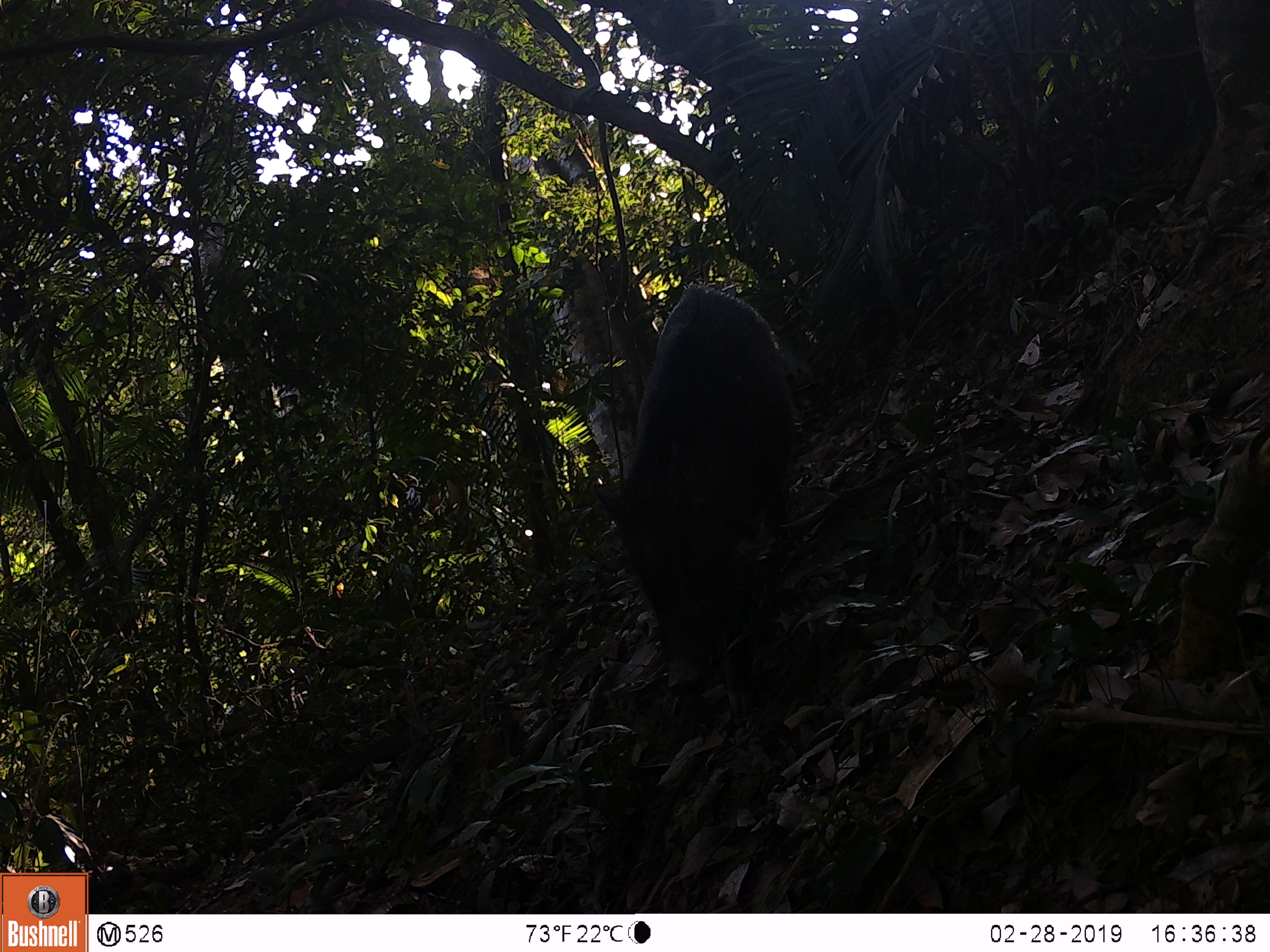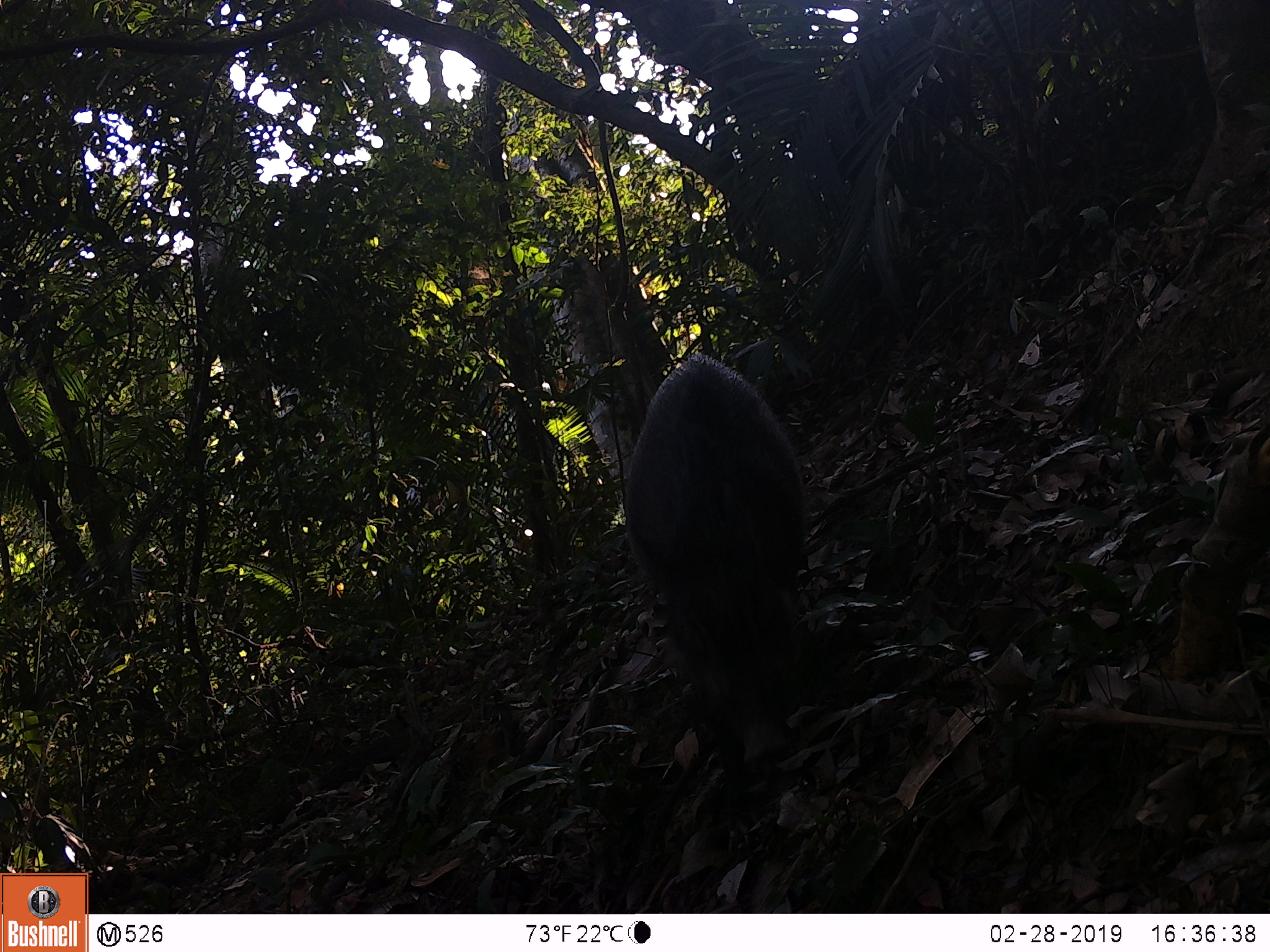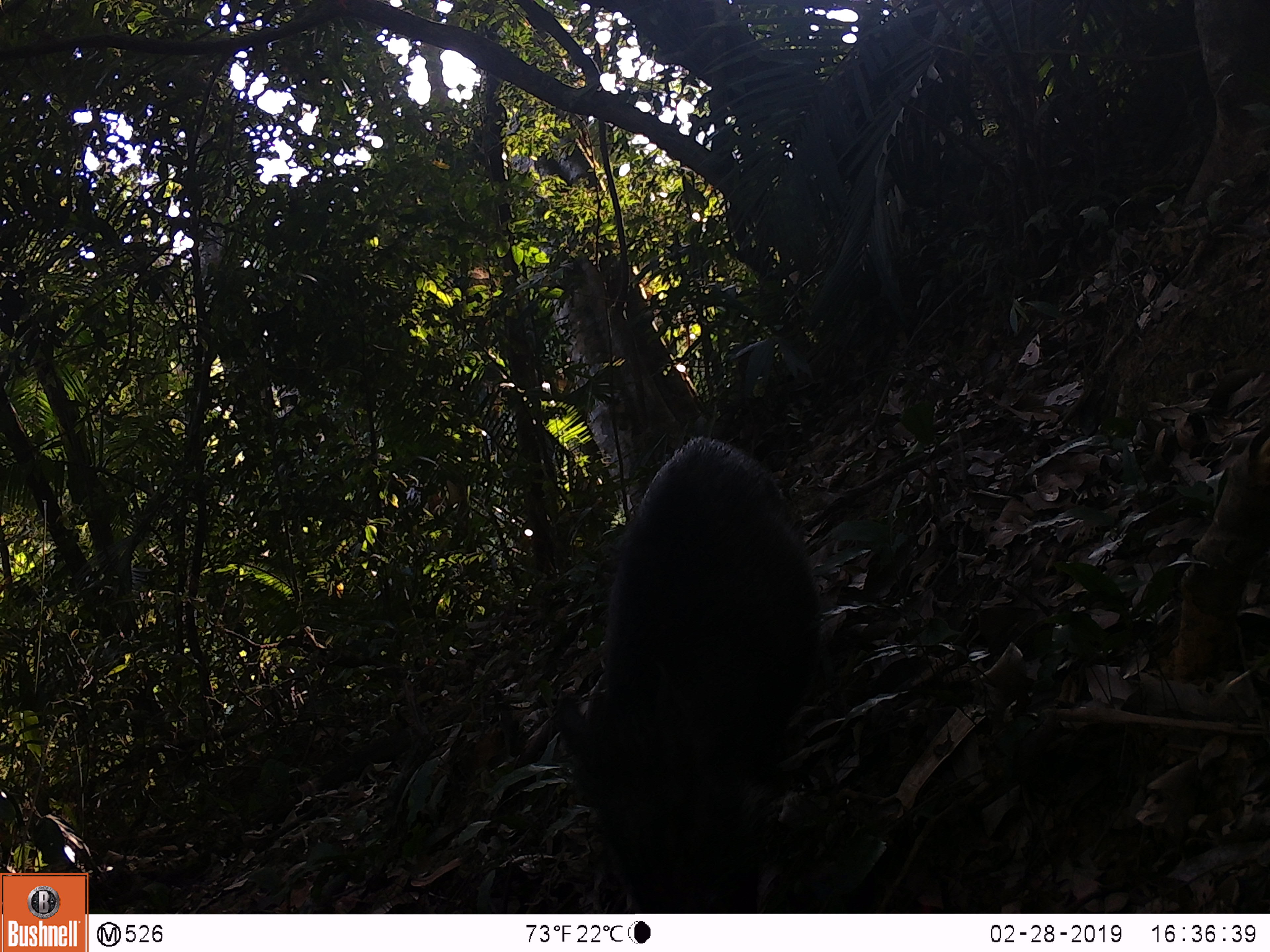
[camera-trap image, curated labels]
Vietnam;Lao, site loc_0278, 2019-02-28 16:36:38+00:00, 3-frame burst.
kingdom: Animalia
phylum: Chordata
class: Mammalia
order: Artiodactyla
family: Suidae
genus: Sus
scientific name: Sus scrofa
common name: eurasian wild pig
Eurasian wild pig (Sus scrofa). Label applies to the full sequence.